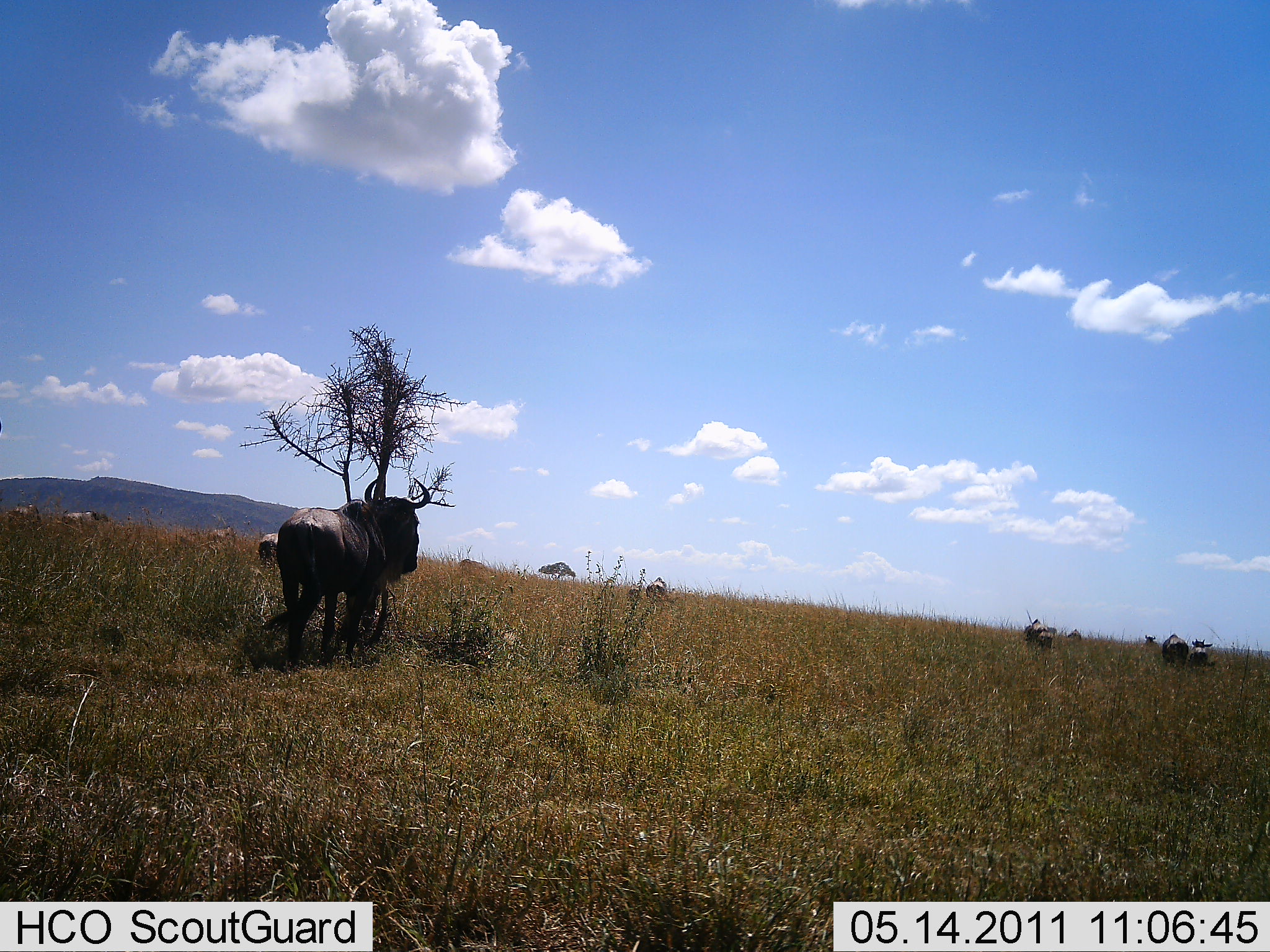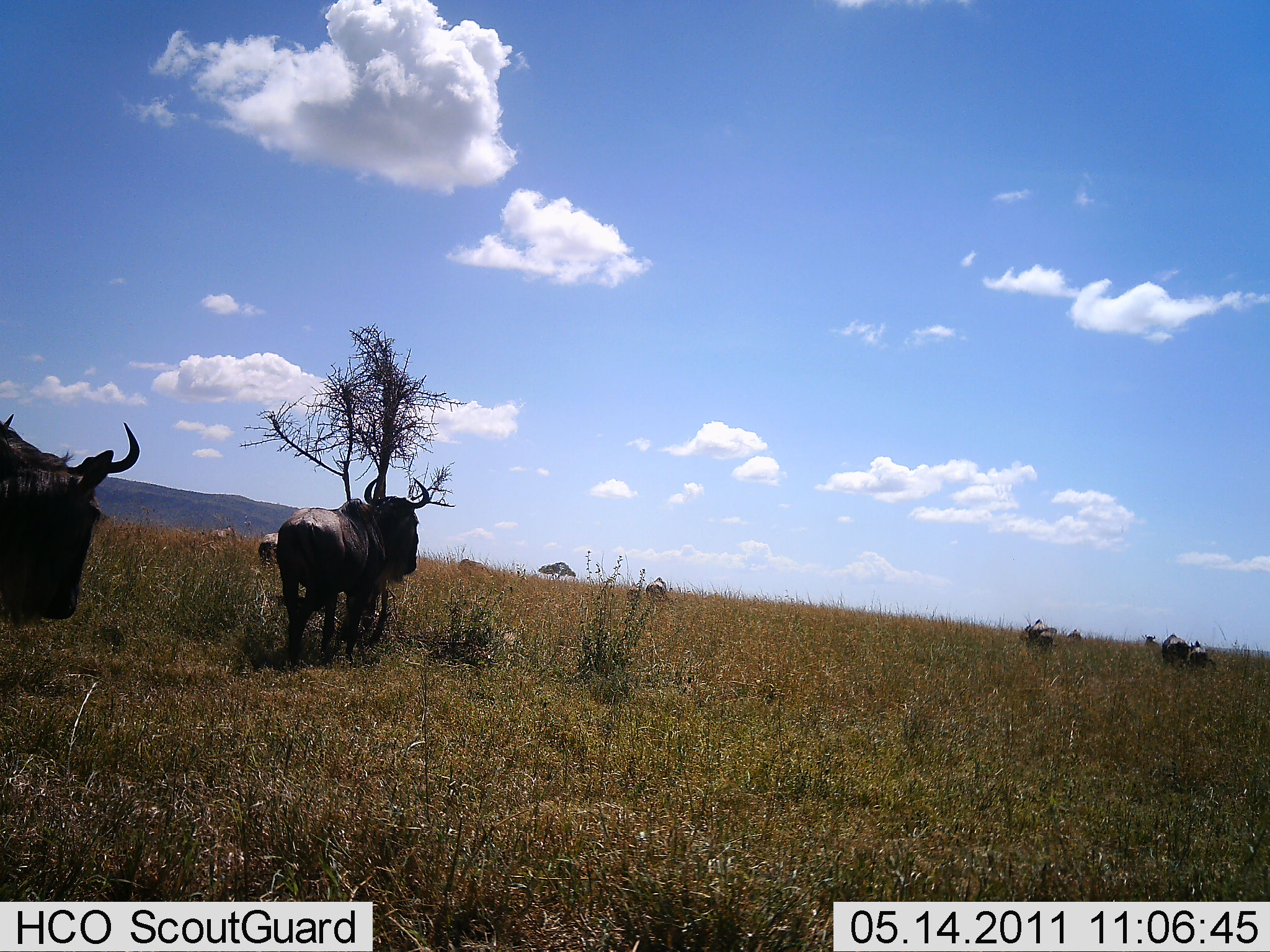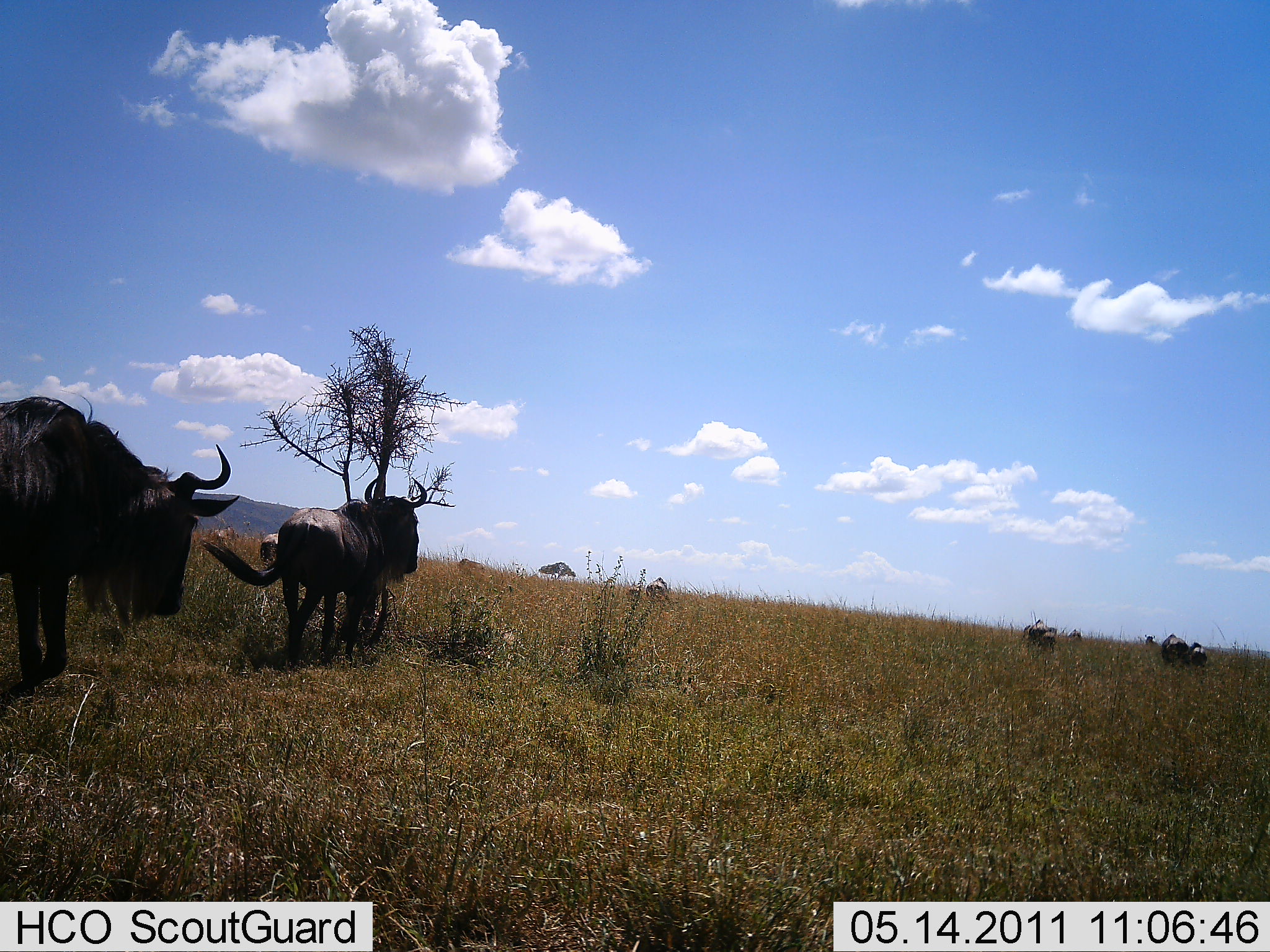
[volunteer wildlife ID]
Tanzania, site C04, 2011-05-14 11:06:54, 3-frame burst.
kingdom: Animalia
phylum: Chordata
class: Mammalia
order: Artiodactyla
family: Bovidae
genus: Connochaetes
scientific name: Connochaetes taurinus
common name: blue wildebeest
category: wildebeest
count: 6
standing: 64%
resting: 0%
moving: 73%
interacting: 0%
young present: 0%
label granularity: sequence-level